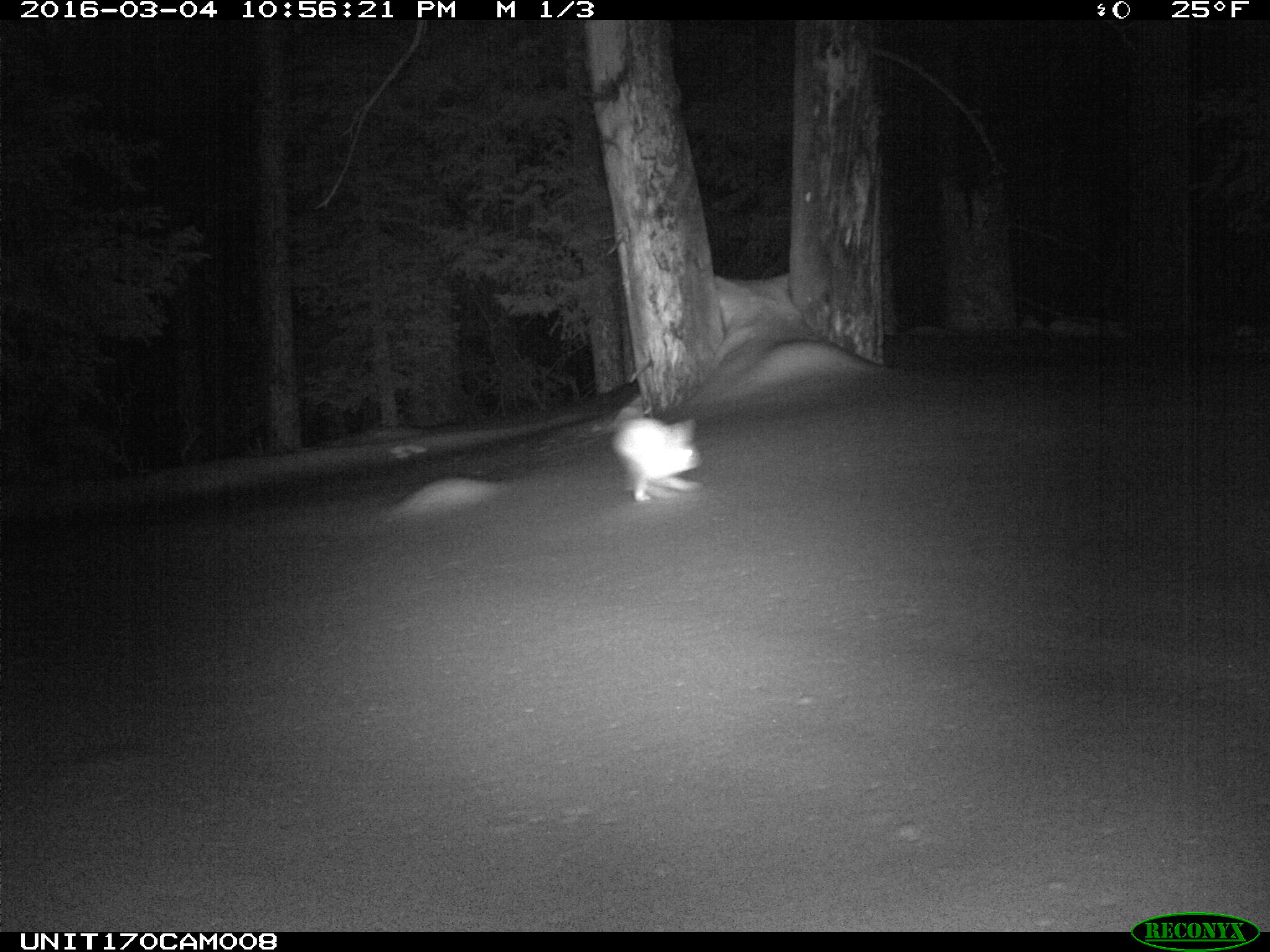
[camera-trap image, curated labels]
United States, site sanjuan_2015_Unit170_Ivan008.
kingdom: Animalia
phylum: Chordata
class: Mammalia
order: Lagomorpha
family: Leporidae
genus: Lepus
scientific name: Lepus americanus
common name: snowshoe hare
Lepus americanus (snowshoe hare).